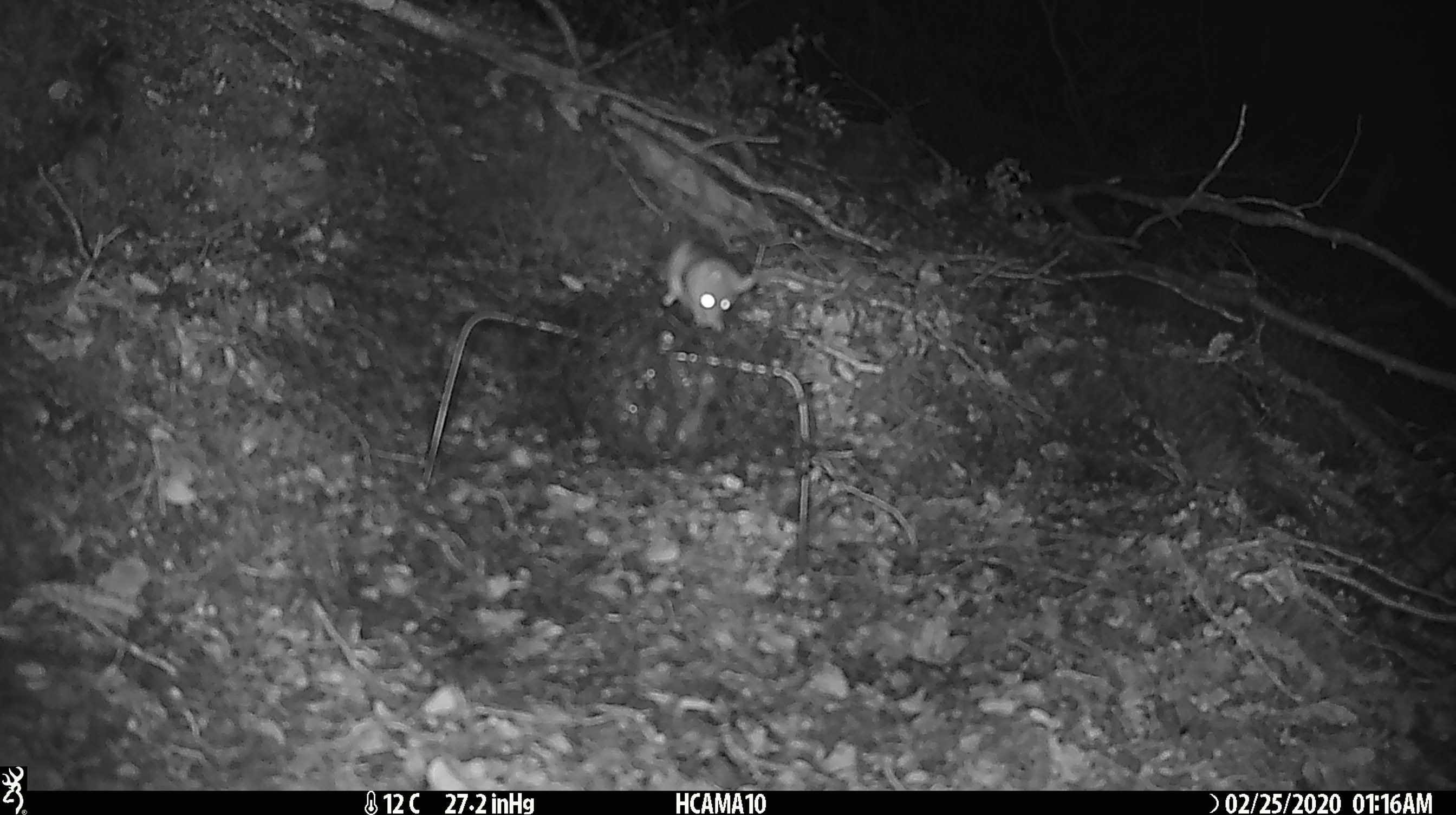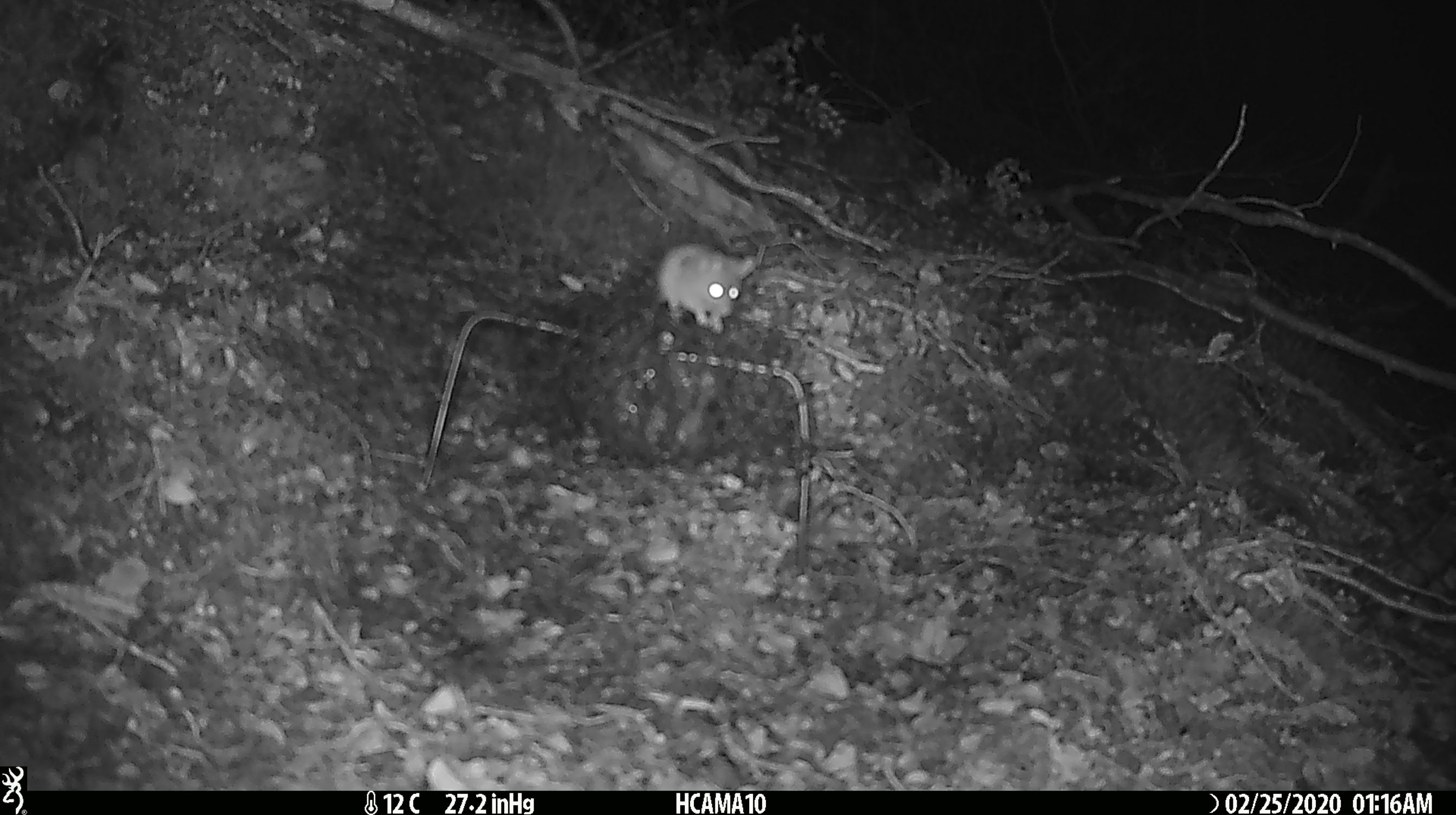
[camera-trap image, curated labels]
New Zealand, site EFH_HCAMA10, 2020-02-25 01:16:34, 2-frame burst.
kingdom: Animalia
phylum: Chordata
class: Mammalia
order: Rodentia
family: Muridae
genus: Mus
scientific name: Mus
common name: mouse